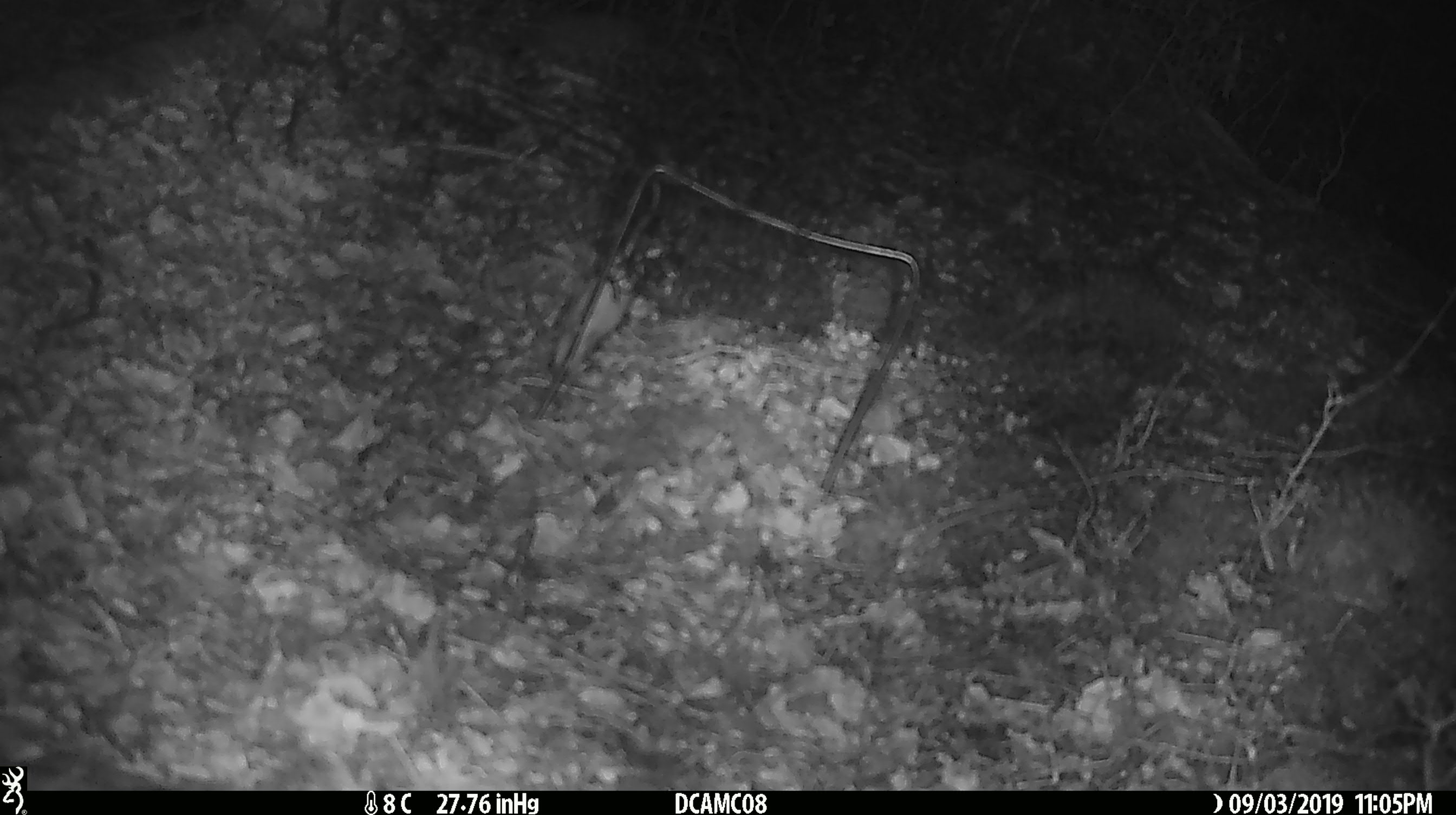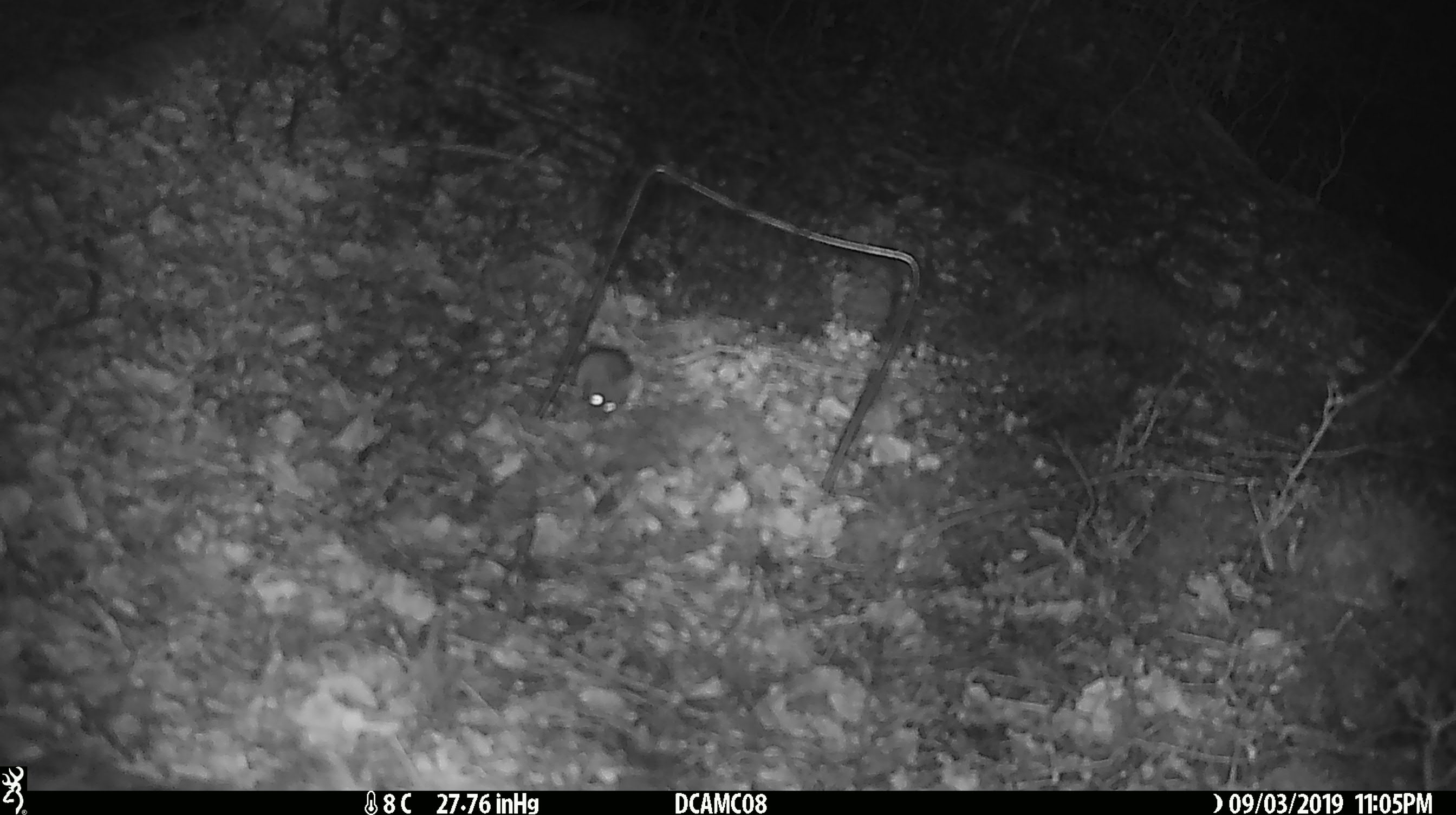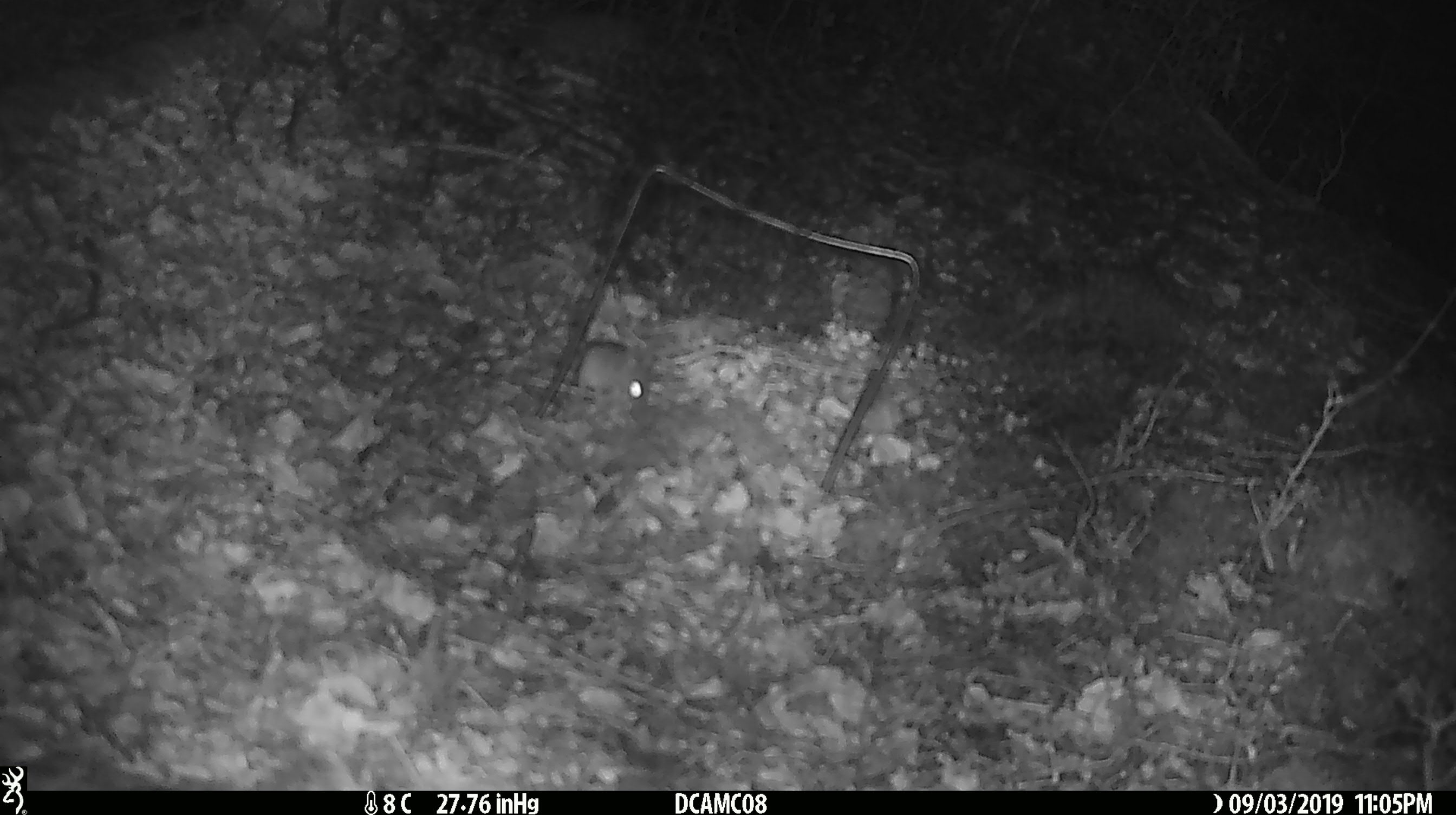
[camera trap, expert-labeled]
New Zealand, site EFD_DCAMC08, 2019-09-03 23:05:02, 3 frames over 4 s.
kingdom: Animalia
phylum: Chordata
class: Mammalia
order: Rodentia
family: Muridae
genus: Mus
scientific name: Mus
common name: mouse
Mouse (Mus).